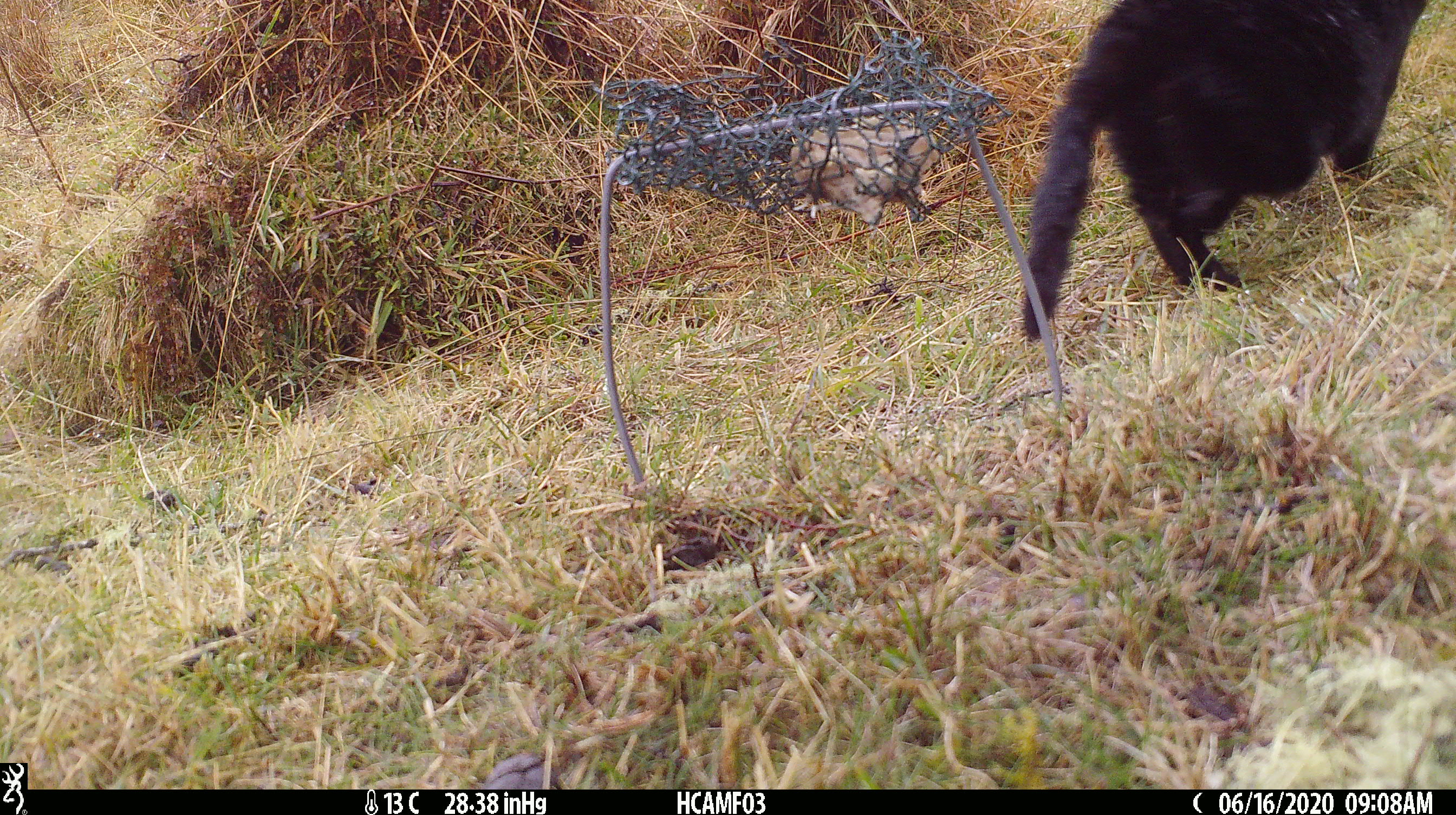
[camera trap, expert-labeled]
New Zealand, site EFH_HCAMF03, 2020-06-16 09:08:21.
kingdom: Animalia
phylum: Chordata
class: Mammalia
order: Carnivora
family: Felidae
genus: Felis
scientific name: Felis catus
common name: domestic cat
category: cat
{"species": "cat (domestic cat) (Felis catus)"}